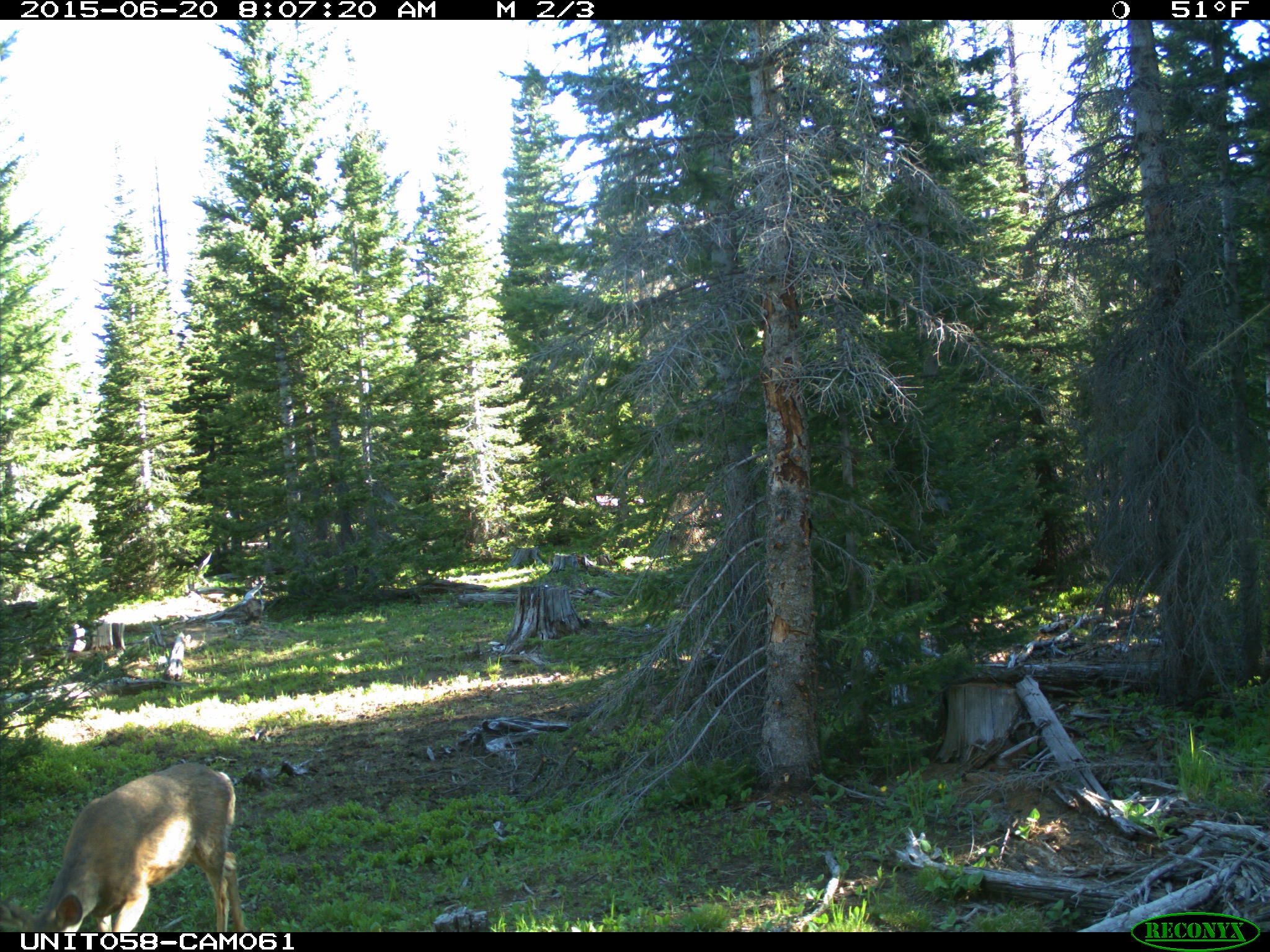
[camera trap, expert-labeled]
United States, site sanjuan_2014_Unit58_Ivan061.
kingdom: Animalia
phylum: Chordata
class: Mammalia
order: Artiodactyla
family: Cervidae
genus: Odocoileus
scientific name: Odocoileus hemionus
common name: mule deer